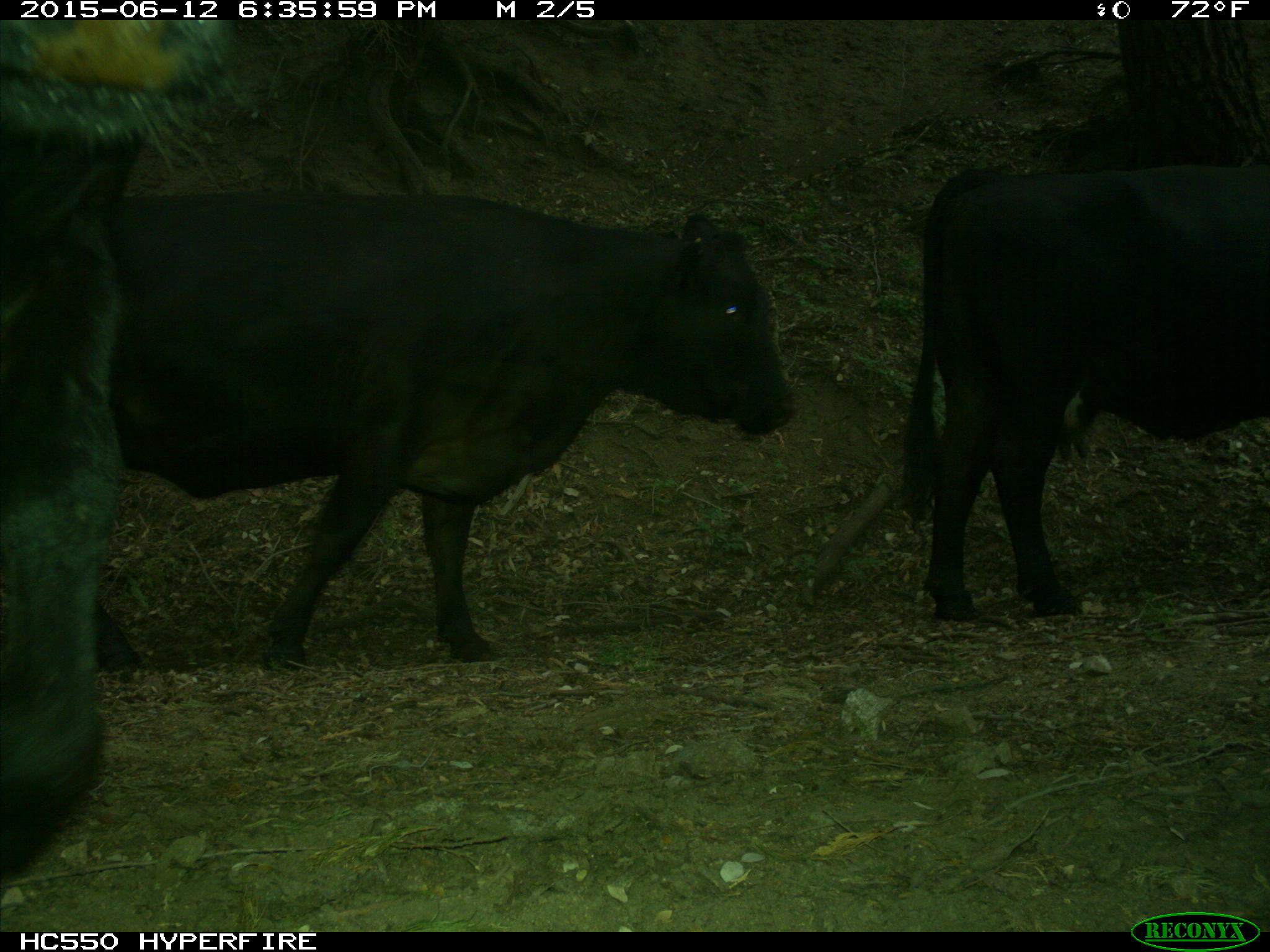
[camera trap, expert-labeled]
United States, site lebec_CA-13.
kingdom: Animalia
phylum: Chordata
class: Mammalia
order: Artiodactyla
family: Bovidae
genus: Bos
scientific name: Bos taurus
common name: domestic cow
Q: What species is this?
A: Bos taurus (domestic cow).